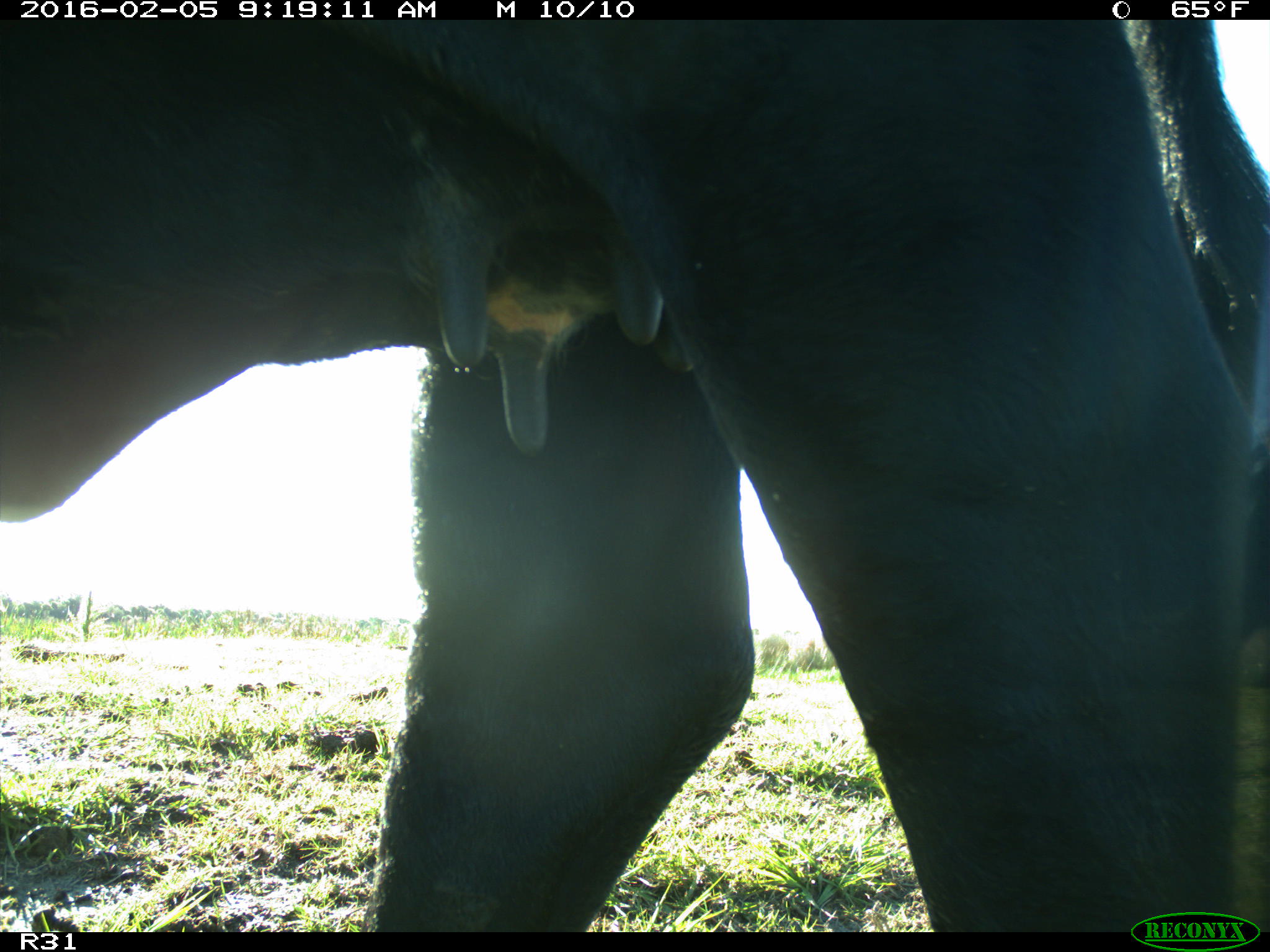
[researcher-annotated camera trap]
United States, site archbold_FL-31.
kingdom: Animalia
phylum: Chordata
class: Mammalia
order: Artiodactyla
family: Bovidae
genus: Bos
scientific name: Bos taurus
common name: domestic cow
Bos taurus (domestic cow).